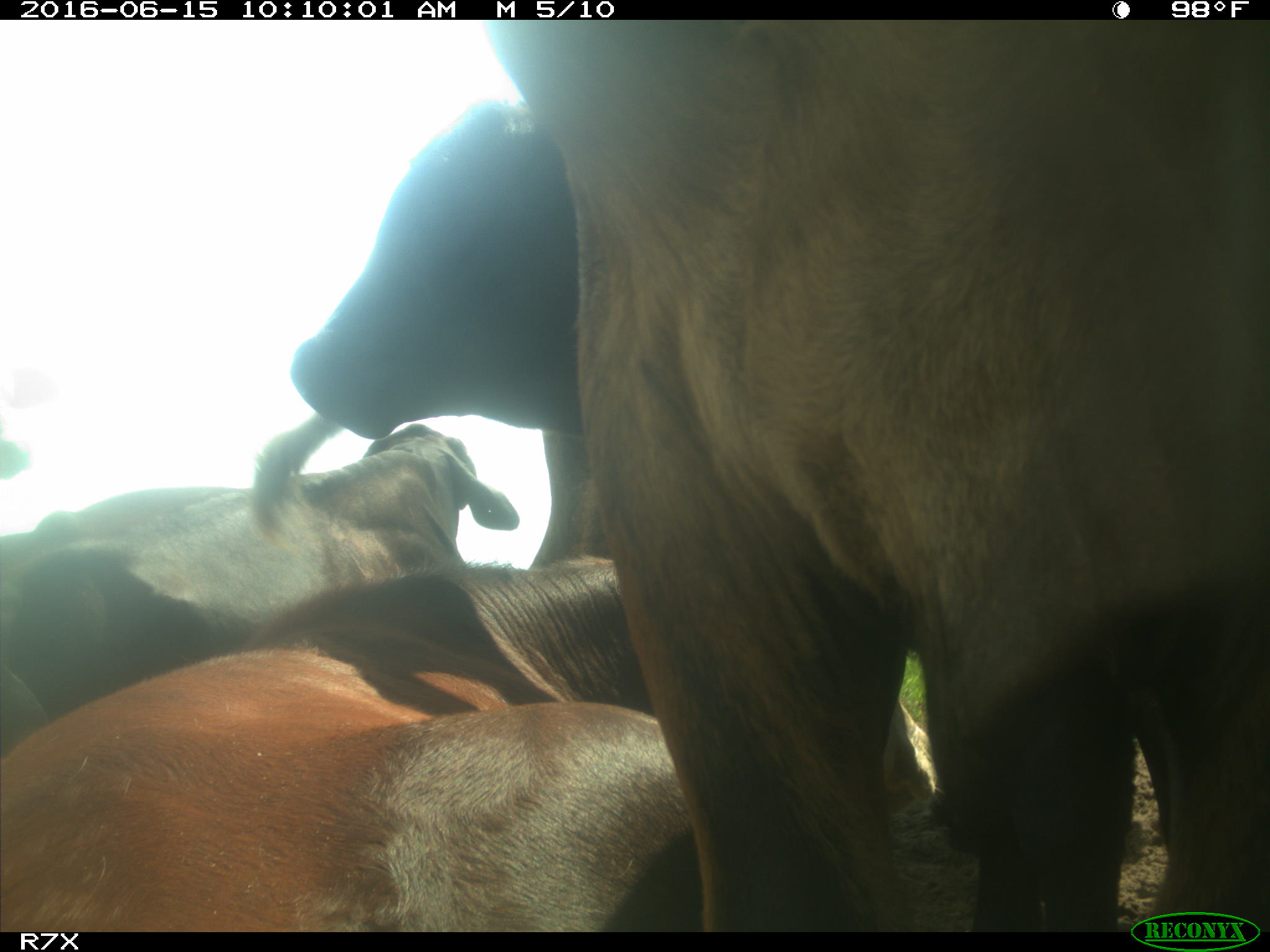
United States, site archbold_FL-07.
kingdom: Animalia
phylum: Chordata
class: Mammalia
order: Artiodactyla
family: Bovidae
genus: Bos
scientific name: Bos taurus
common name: domestic cow